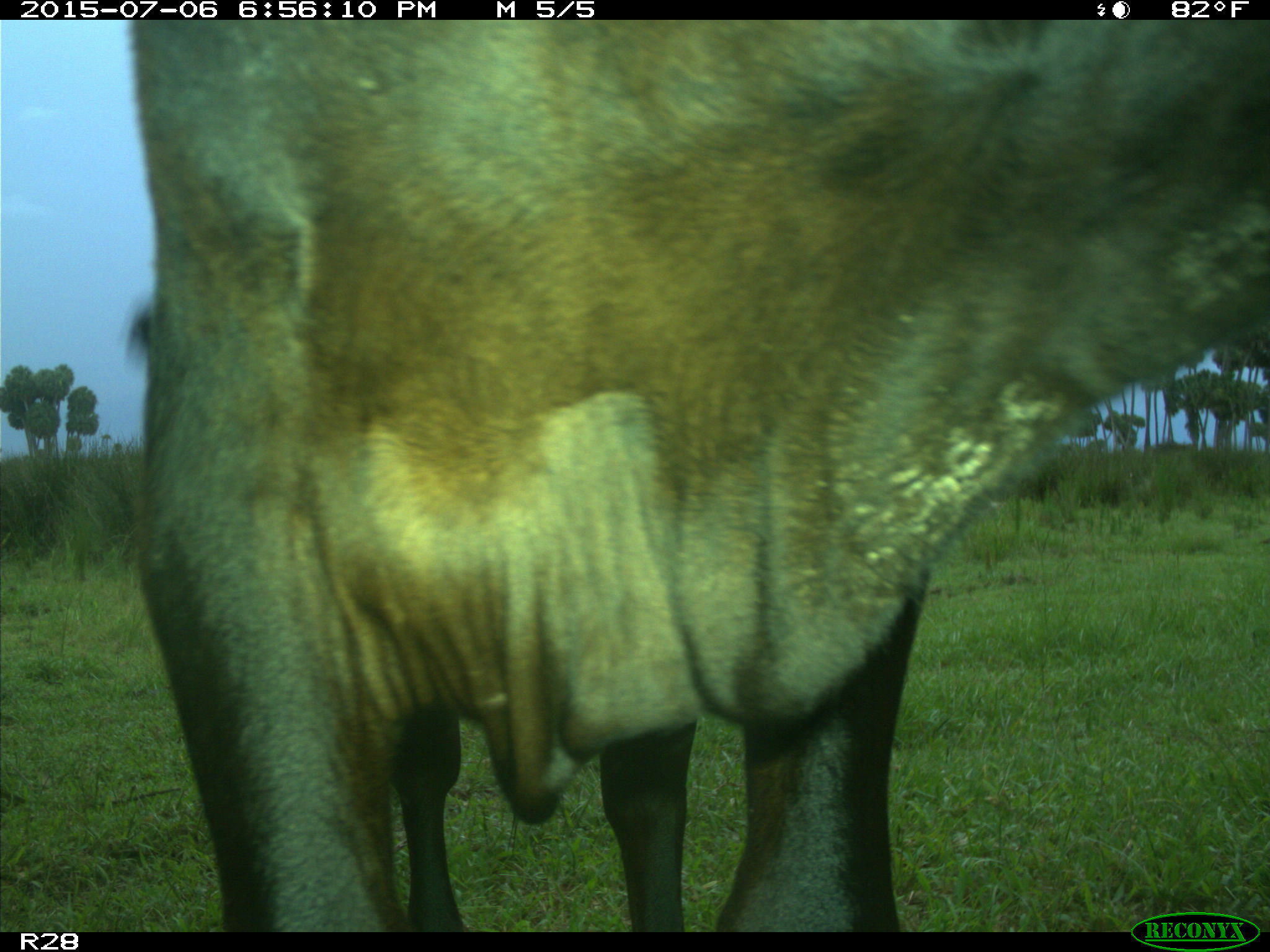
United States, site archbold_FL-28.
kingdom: Animalia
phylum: Chordata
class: Mammalia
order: Artiodactyla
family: Bovidae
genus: Bos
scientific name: Bos taurus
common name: domestic cow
Bos taurus (domestic cow).